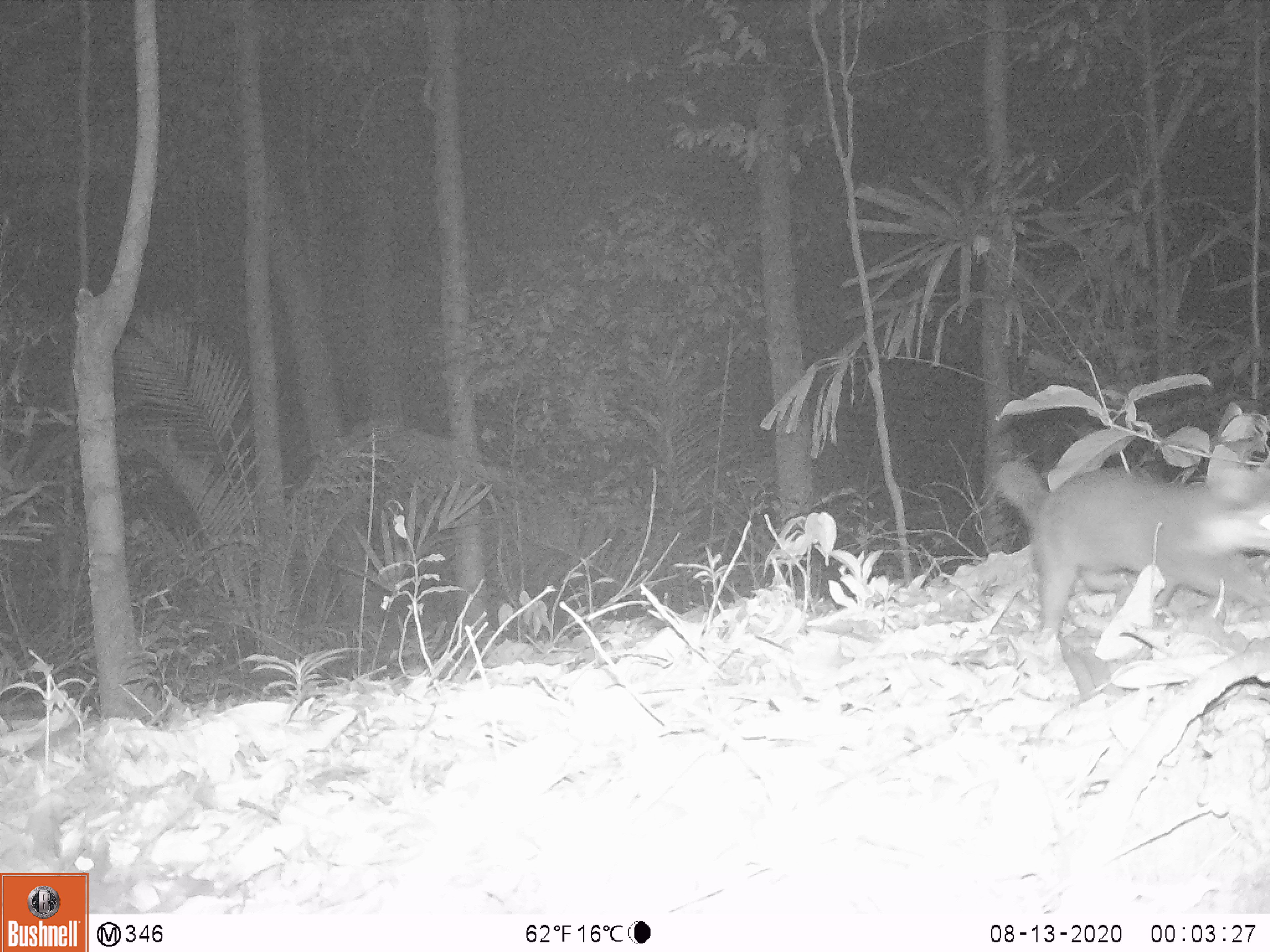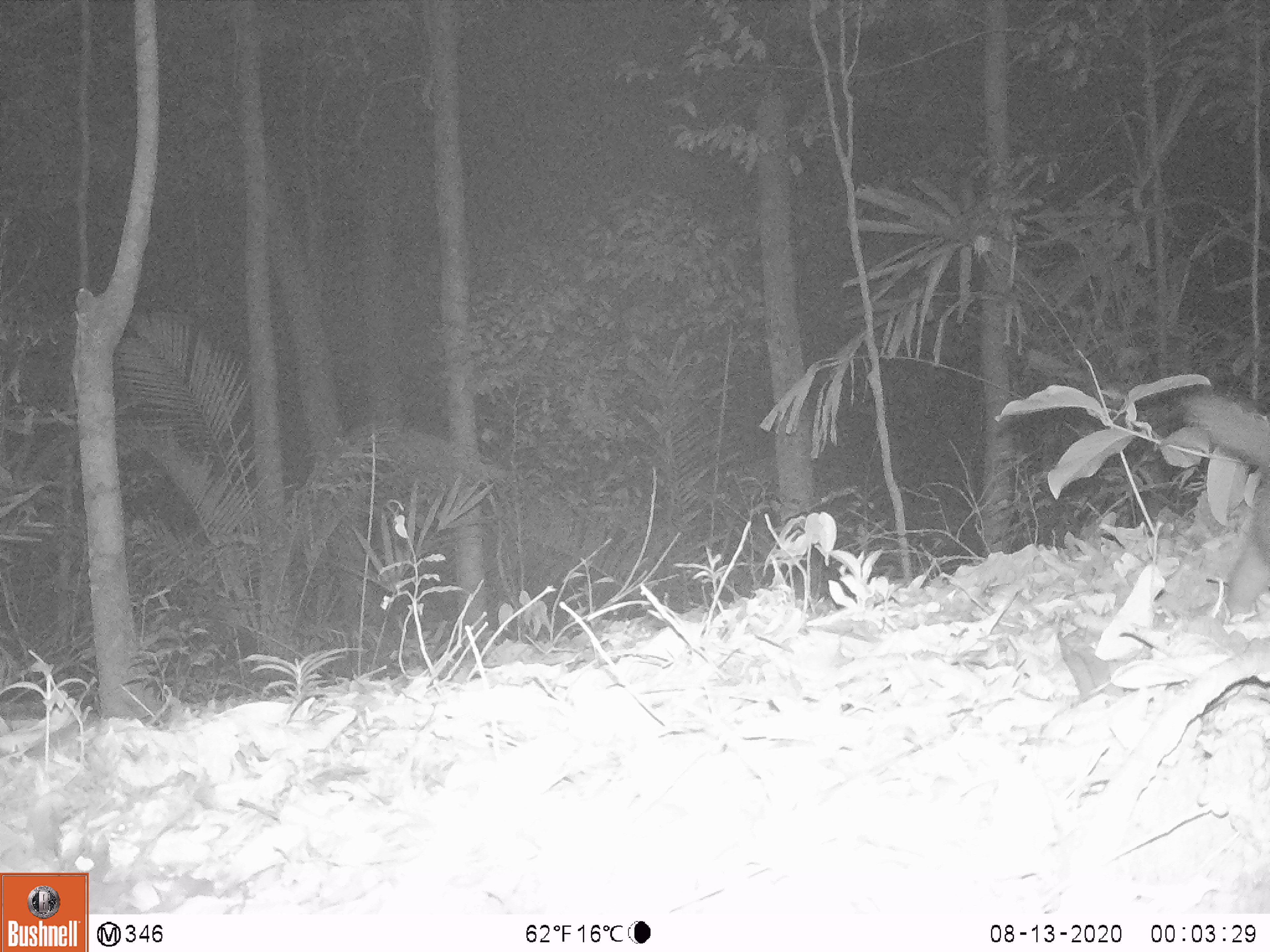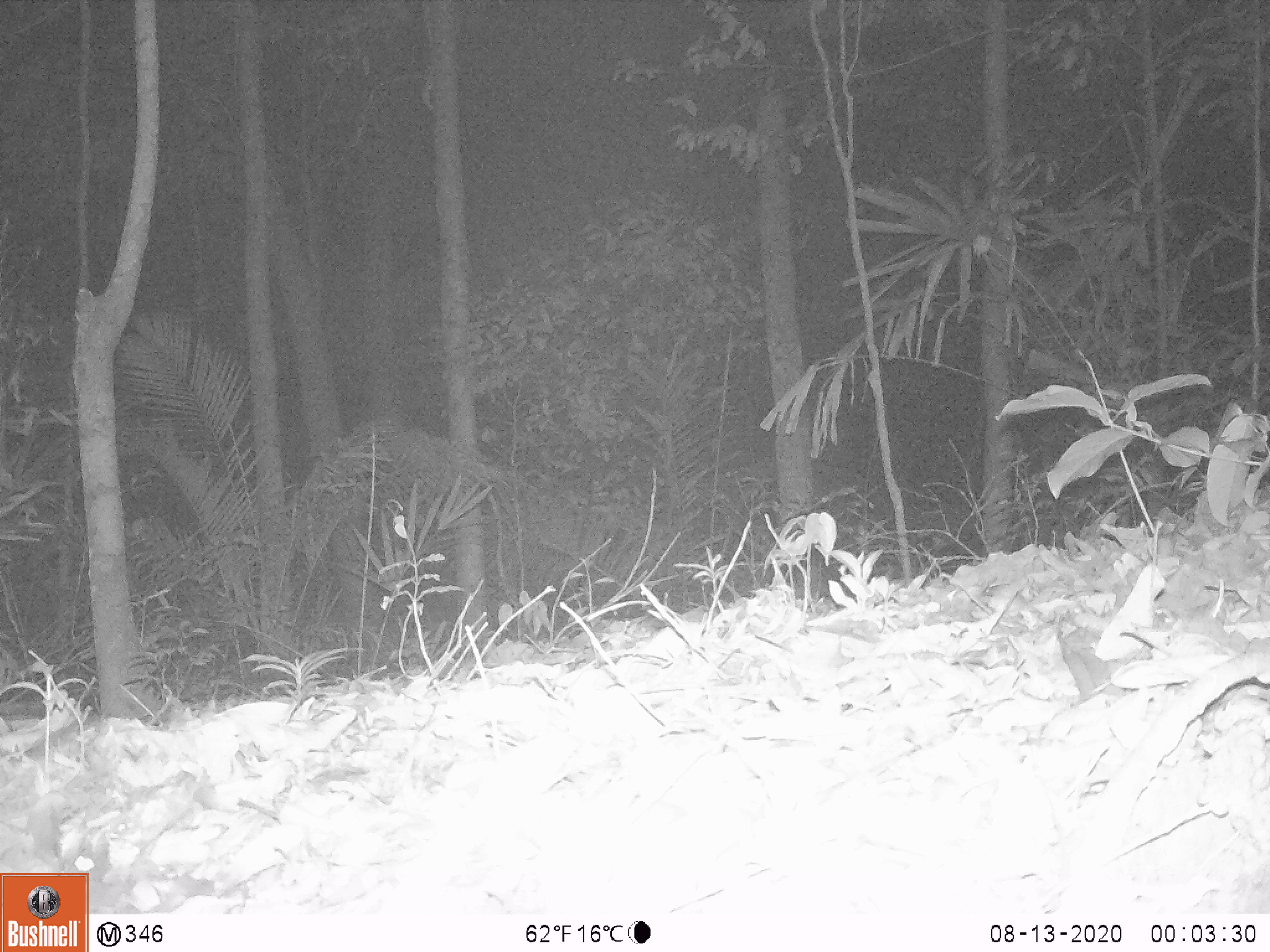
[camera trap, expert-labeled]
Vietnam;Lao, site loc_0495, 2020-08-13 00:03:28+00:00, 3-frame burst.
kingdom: Animalia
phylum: Chordata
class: Mammalia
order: Carnivora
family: Mustelidae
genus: Melogale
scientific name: Melogale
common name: ferret badger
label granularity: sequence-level